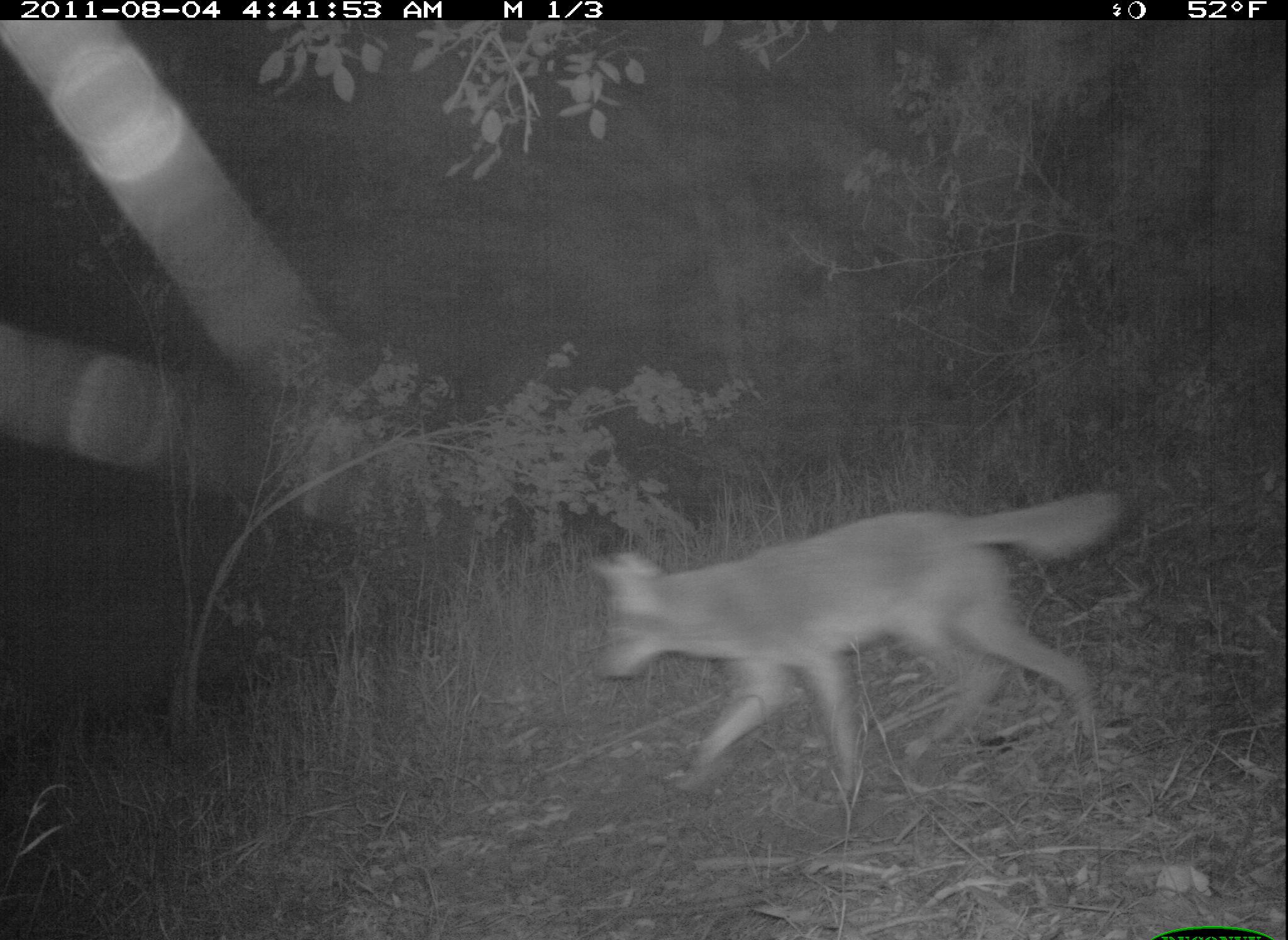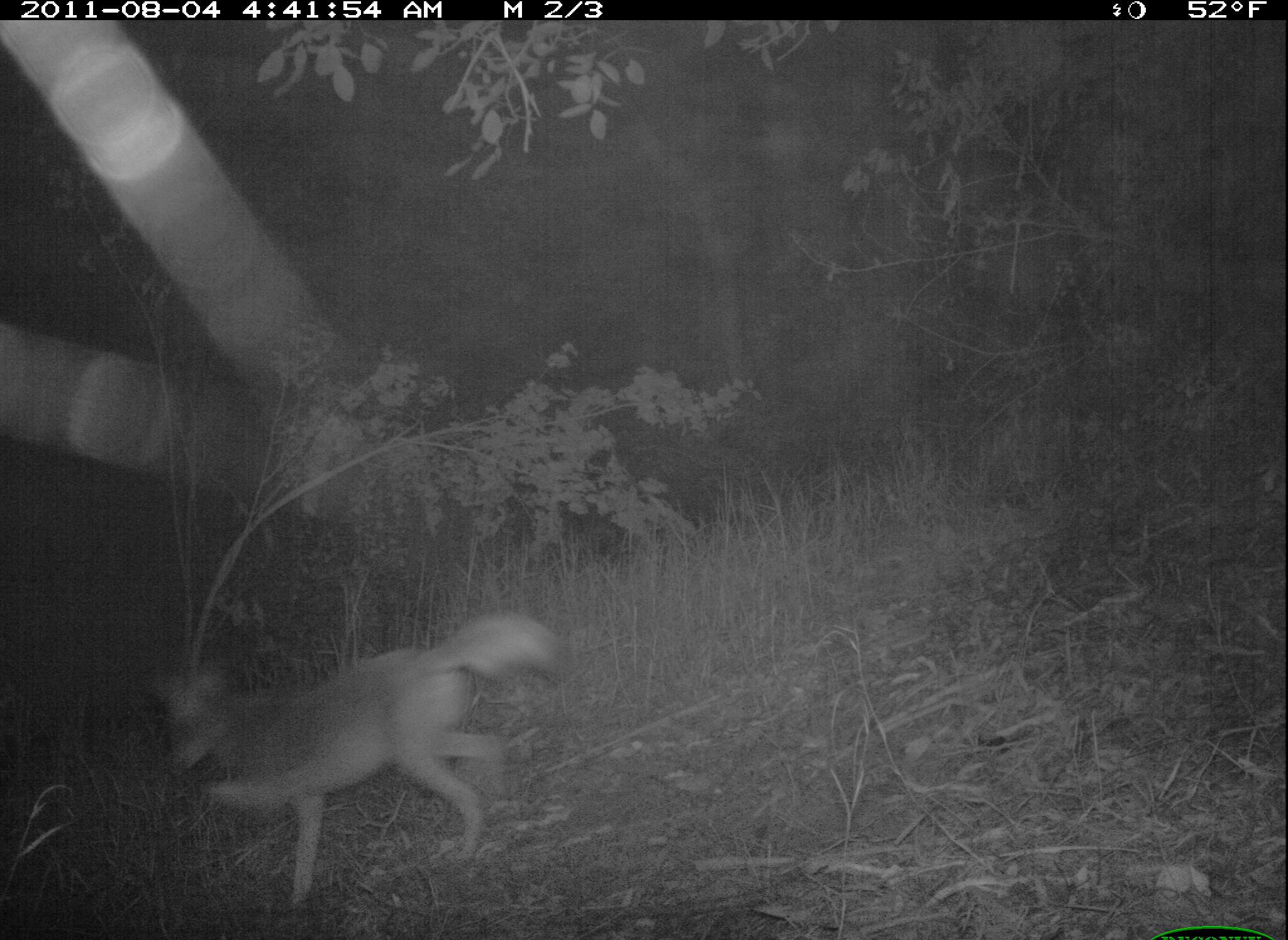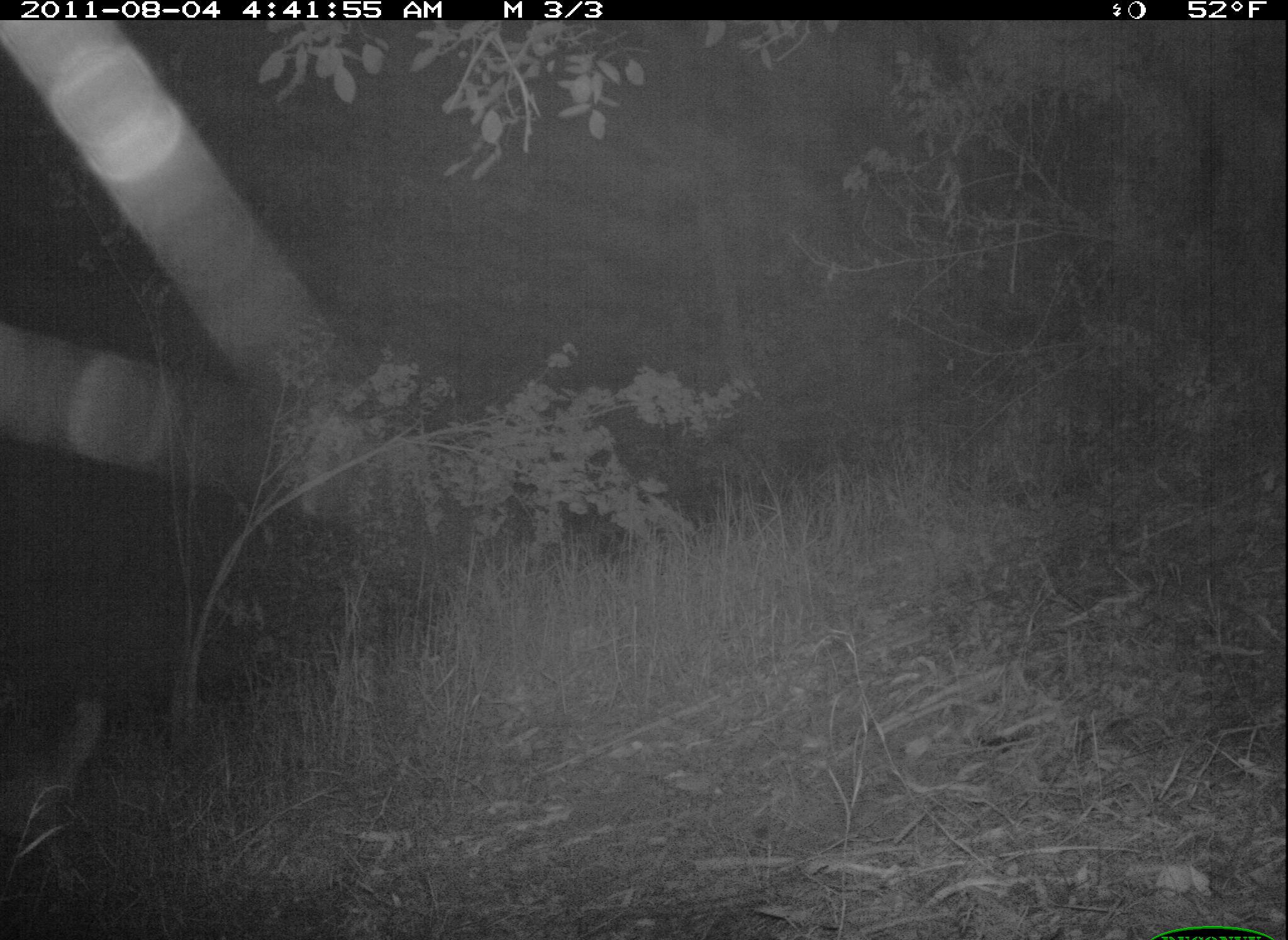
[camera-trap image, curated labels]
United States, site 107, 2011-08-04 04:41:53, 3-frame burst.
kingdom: Animalia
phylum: Chordata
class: Mammalia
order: Carnivora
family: Canidae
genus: Canis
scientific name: Canis latrans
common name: coyote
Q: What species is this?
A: Coyote (Canis latrans).